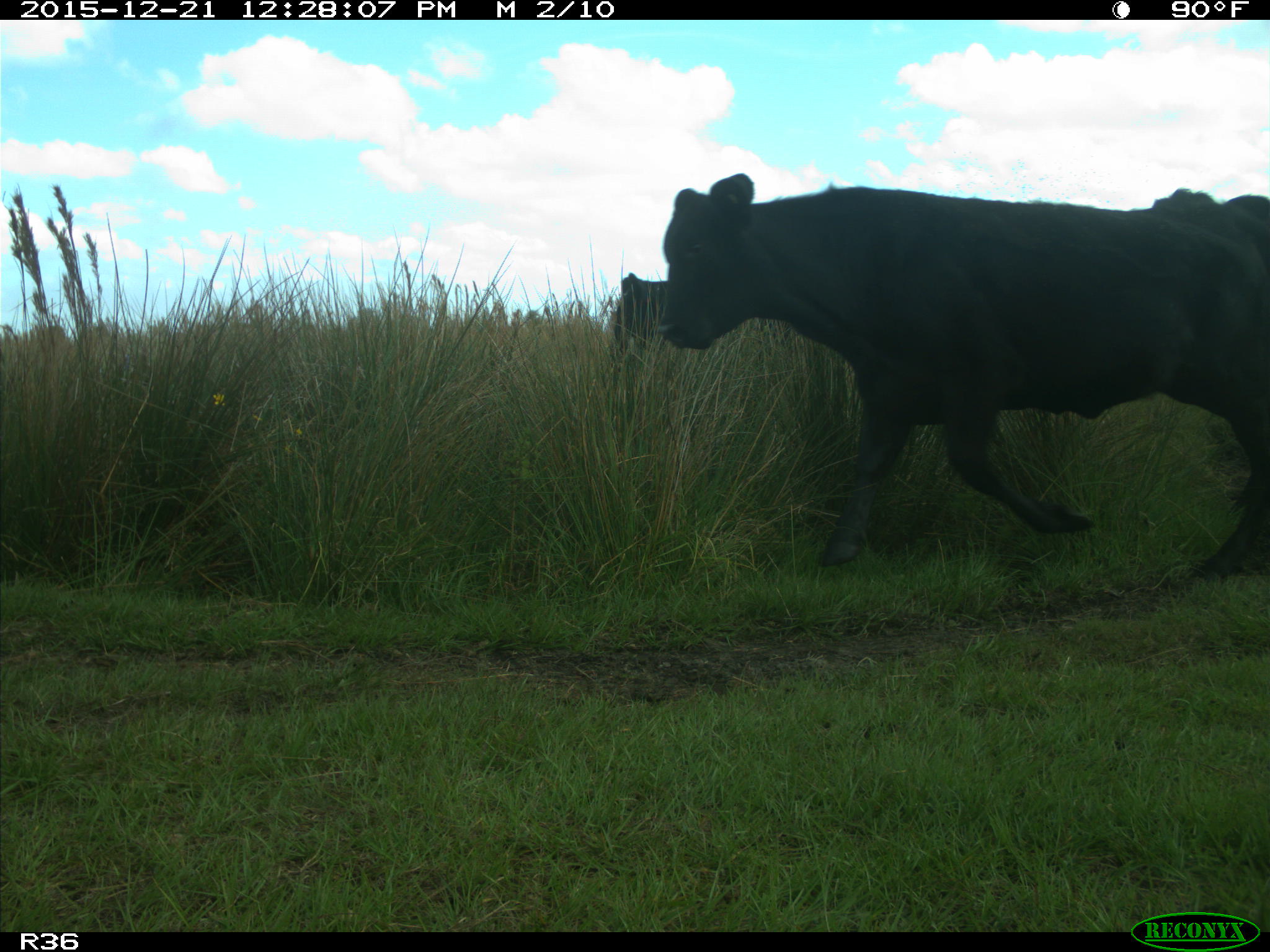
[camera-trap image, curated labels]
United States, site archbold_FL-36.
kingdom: Animalia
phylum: Chordata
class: Mammalia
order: Artiodactyla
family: Bovidae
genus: Bos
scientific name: Bos taurus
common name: domestic cow